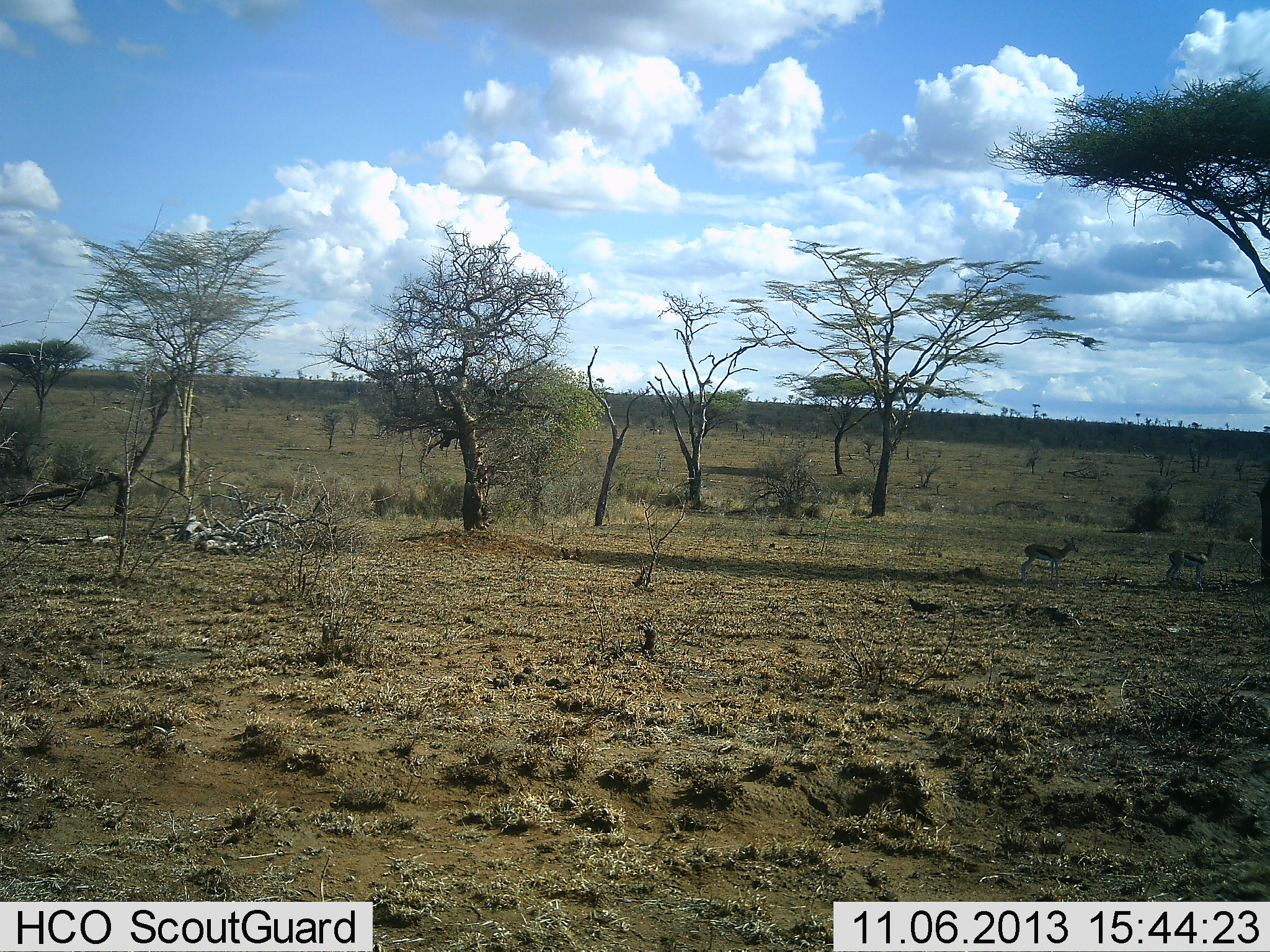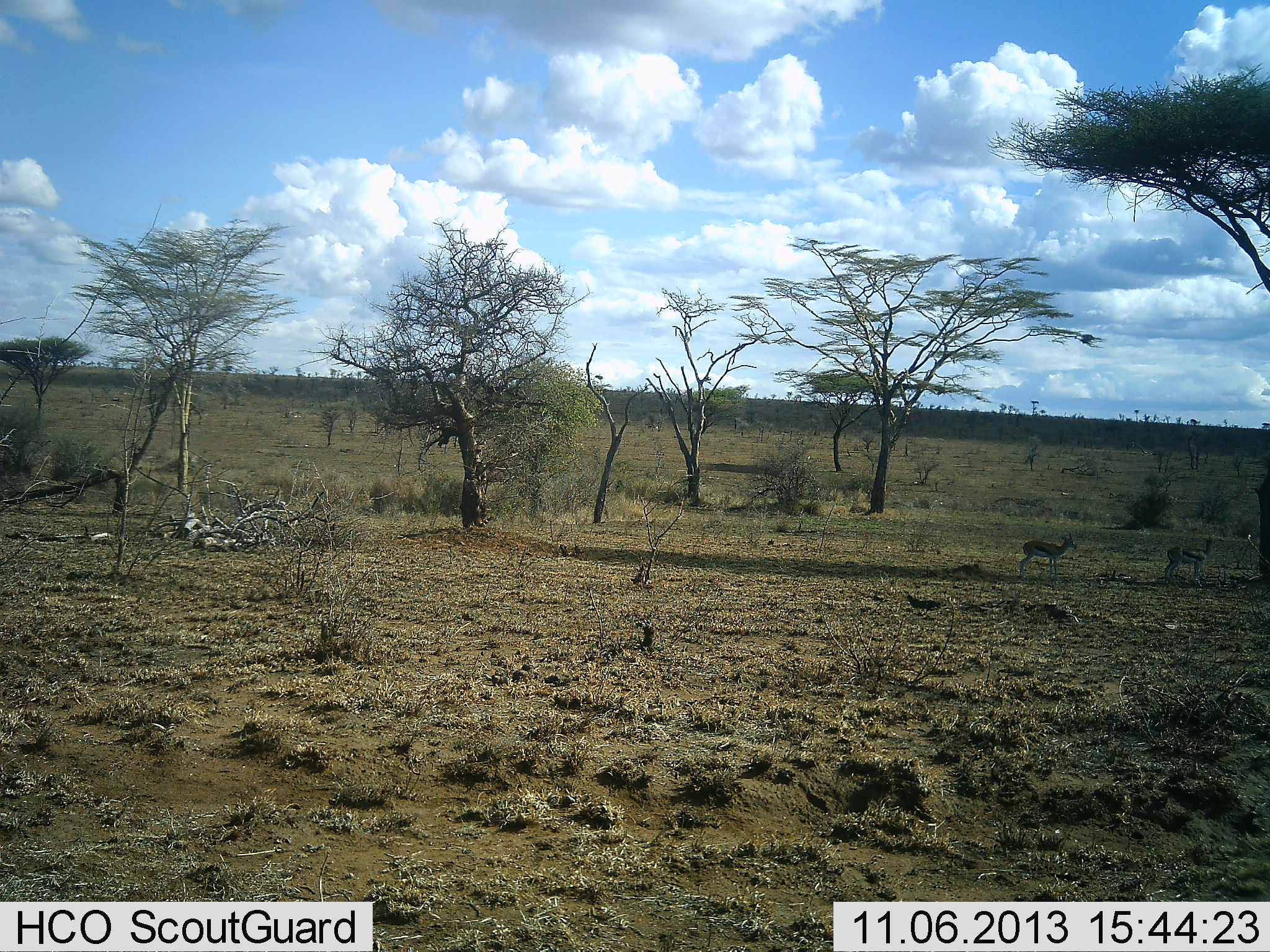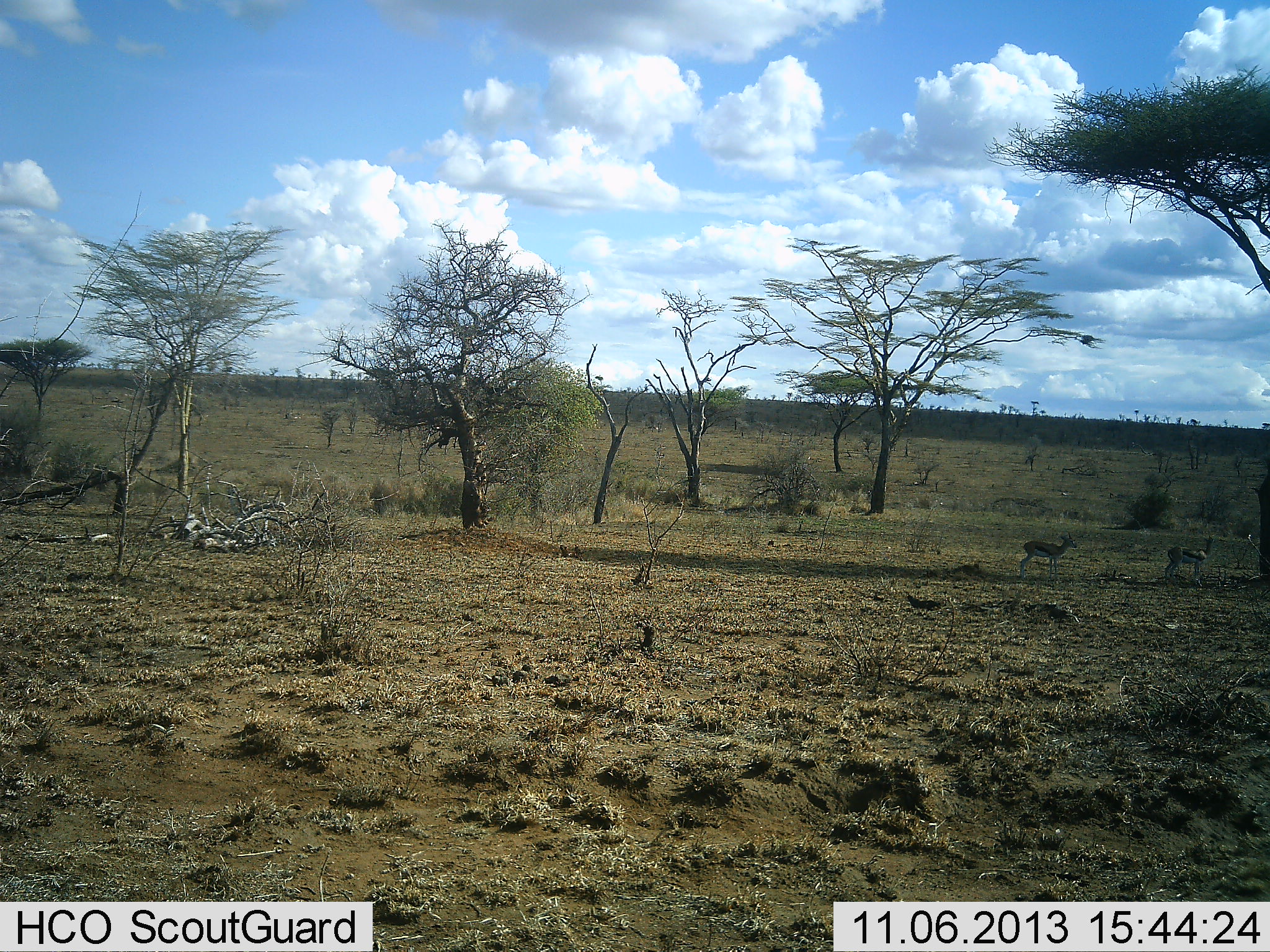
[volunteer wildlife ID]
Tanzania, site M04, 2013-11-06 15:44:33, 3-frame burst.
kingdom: Animalia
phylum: Chordata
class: Mammalia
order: Artiodactyla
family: Bovidae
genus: Eudorcas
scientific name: Eudorcas thomsonii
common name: thomson's gazelle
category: gazellethomsons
Gazellethomsons (thomson's gazelle) (Eudorcas thomsonii), count 2. Behavior (volunteer vote fractions): standing 100%, resting 0%, moving 0%, interacting 0%. Young present (vote fraction): 10%. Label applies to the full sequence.